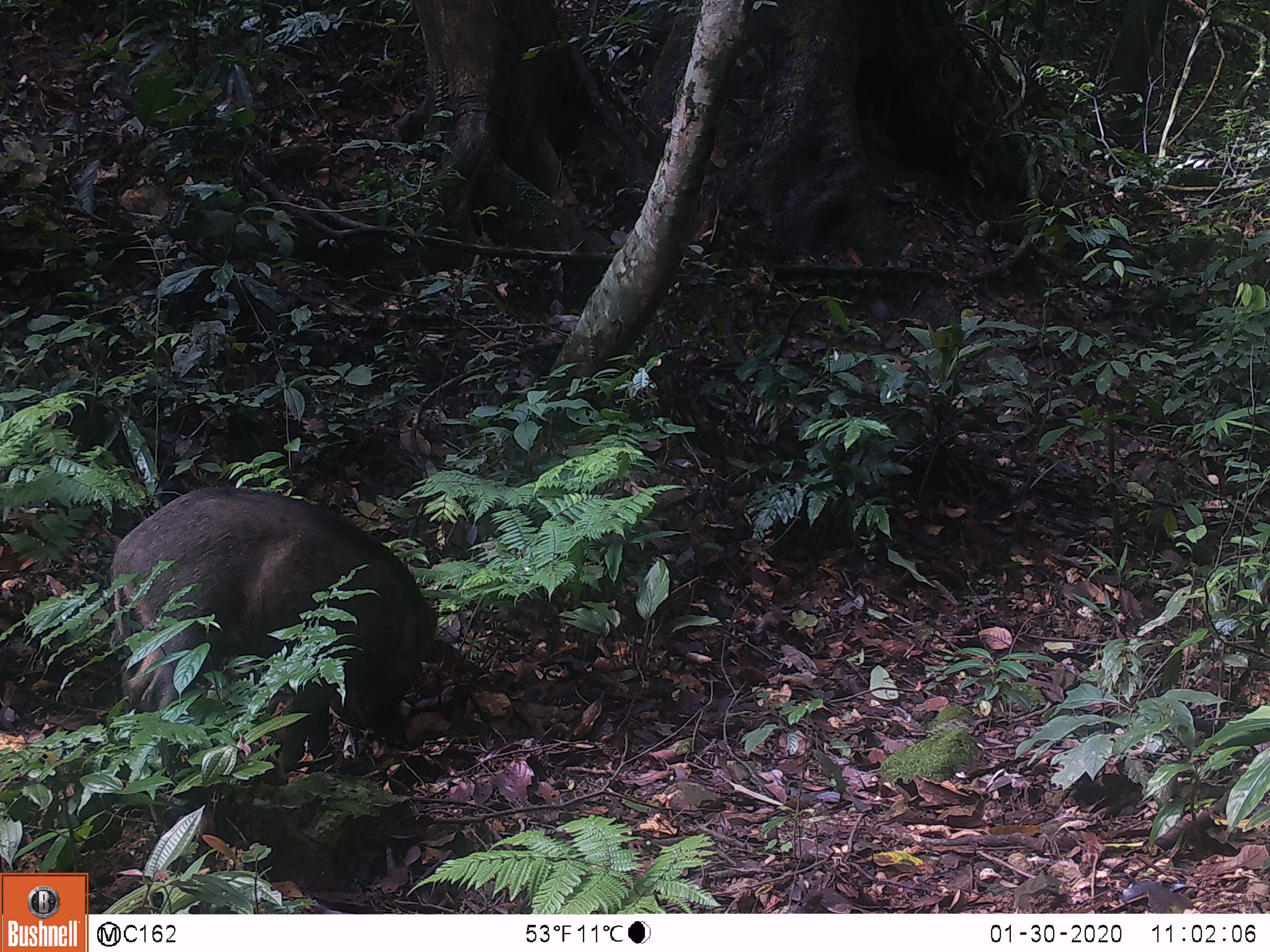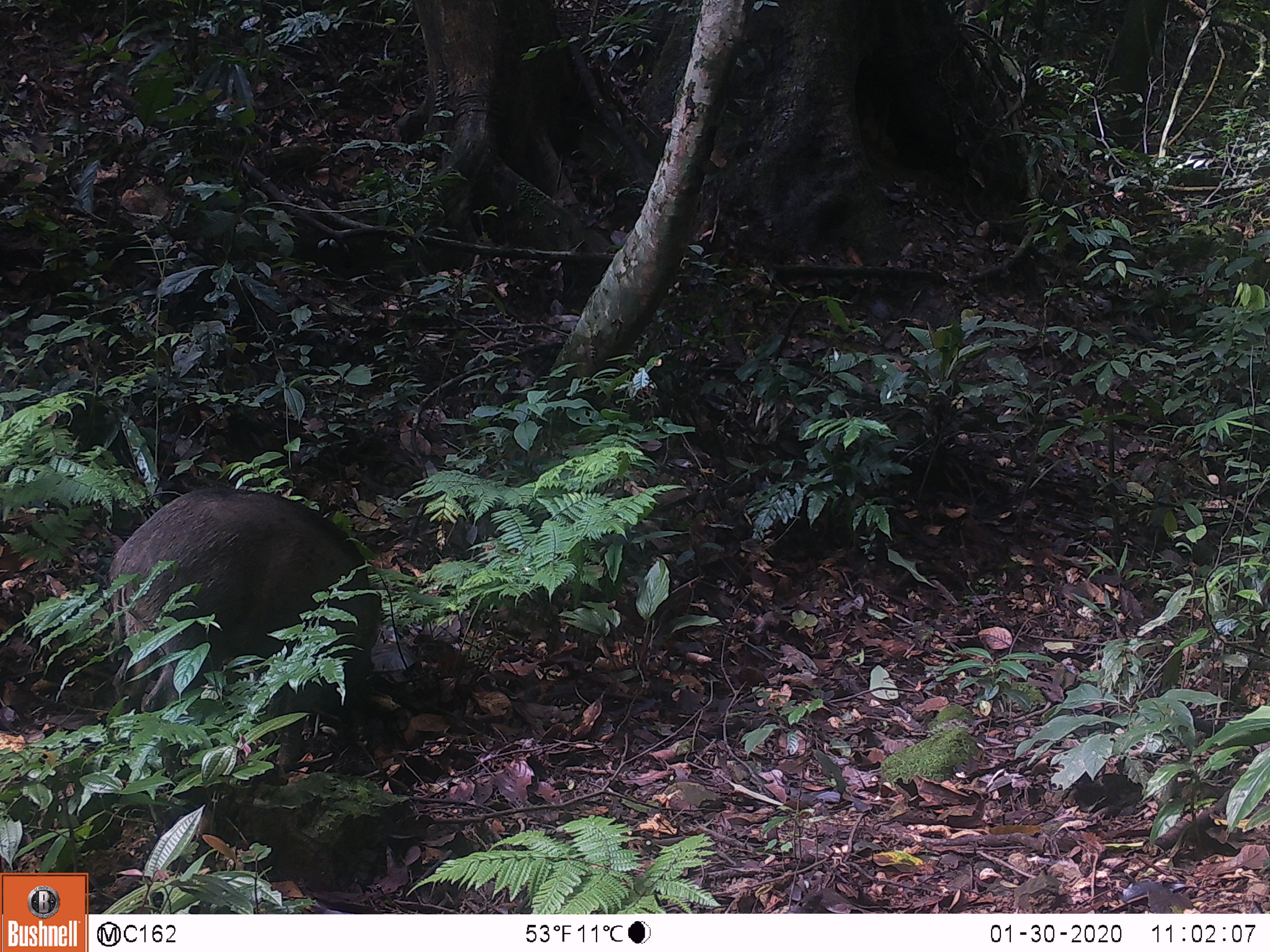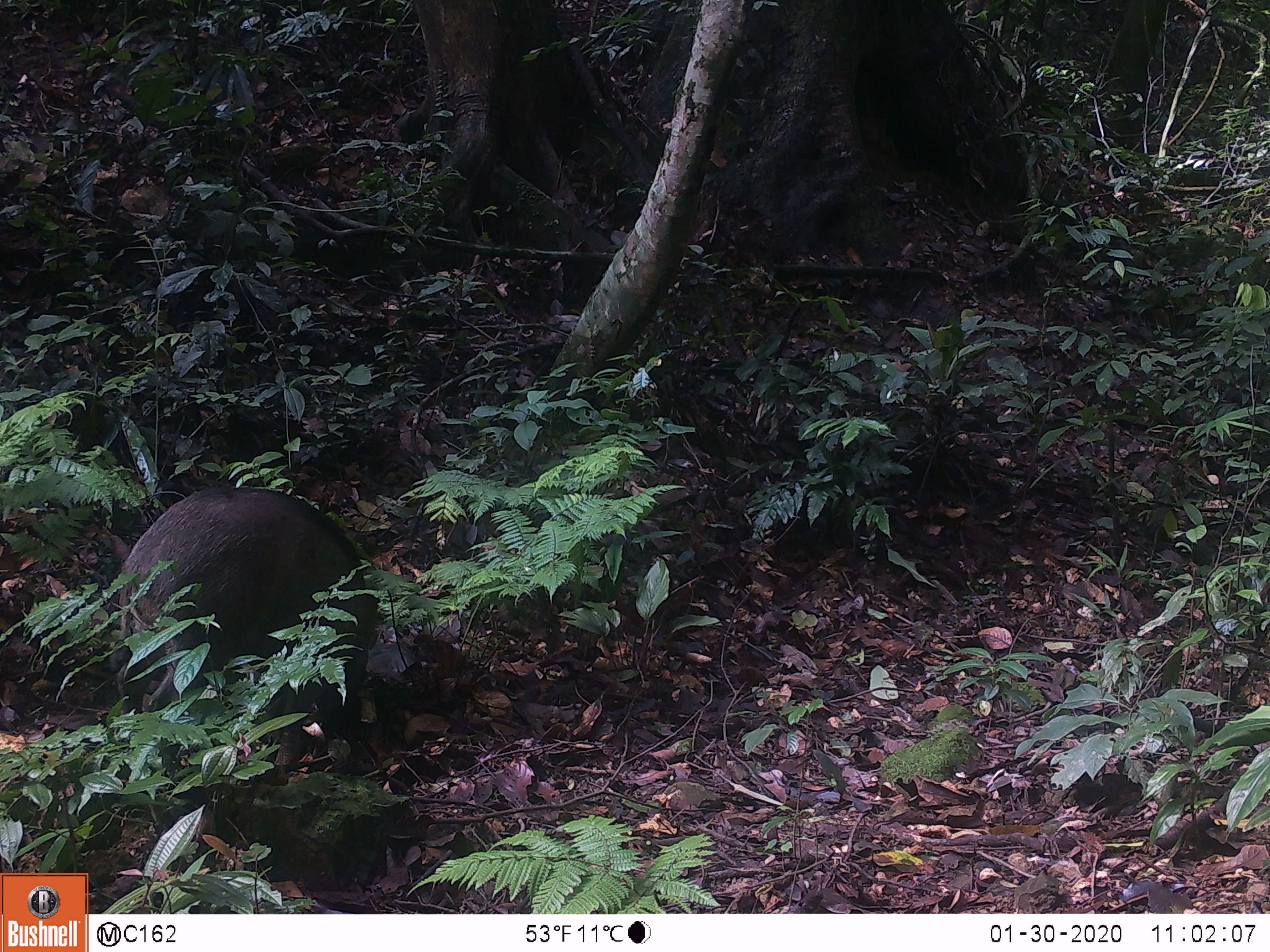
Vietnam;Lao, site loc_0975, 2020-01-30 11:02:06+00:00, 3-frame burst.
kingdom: Animalia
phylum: Chordata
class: Mammalia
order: Artiodactyla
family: Suidae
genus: Sus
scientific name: Sus scrofa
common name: eurasian wild pig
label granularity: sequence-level